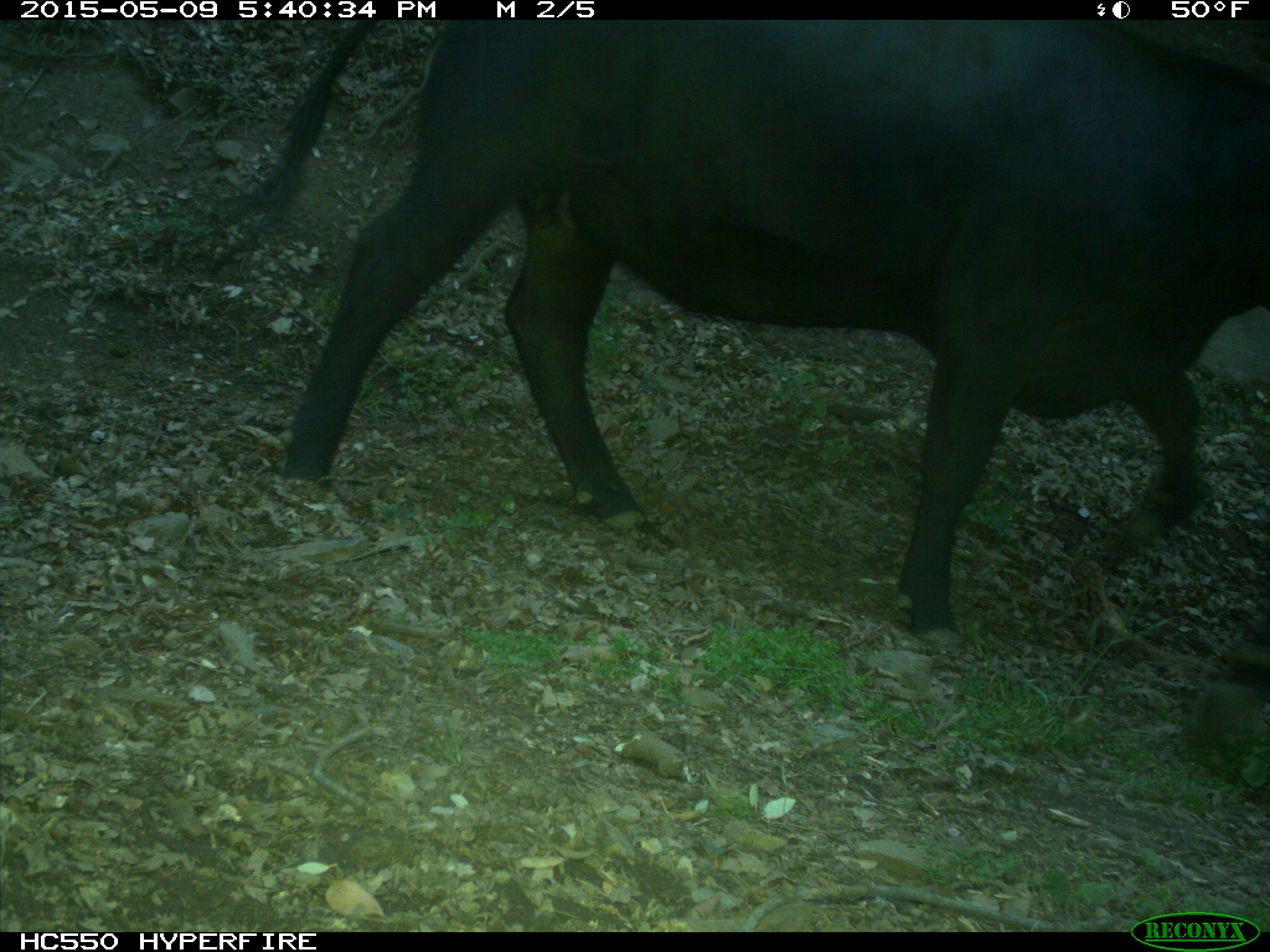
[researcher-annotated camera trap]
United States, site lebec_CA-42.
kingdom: Animalia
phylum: Chordata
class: Mammalia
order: Artiodactyla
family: Bovidae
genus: Bos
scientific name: Bos taurus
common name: domestic cow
Bos taurus (domestic cow).